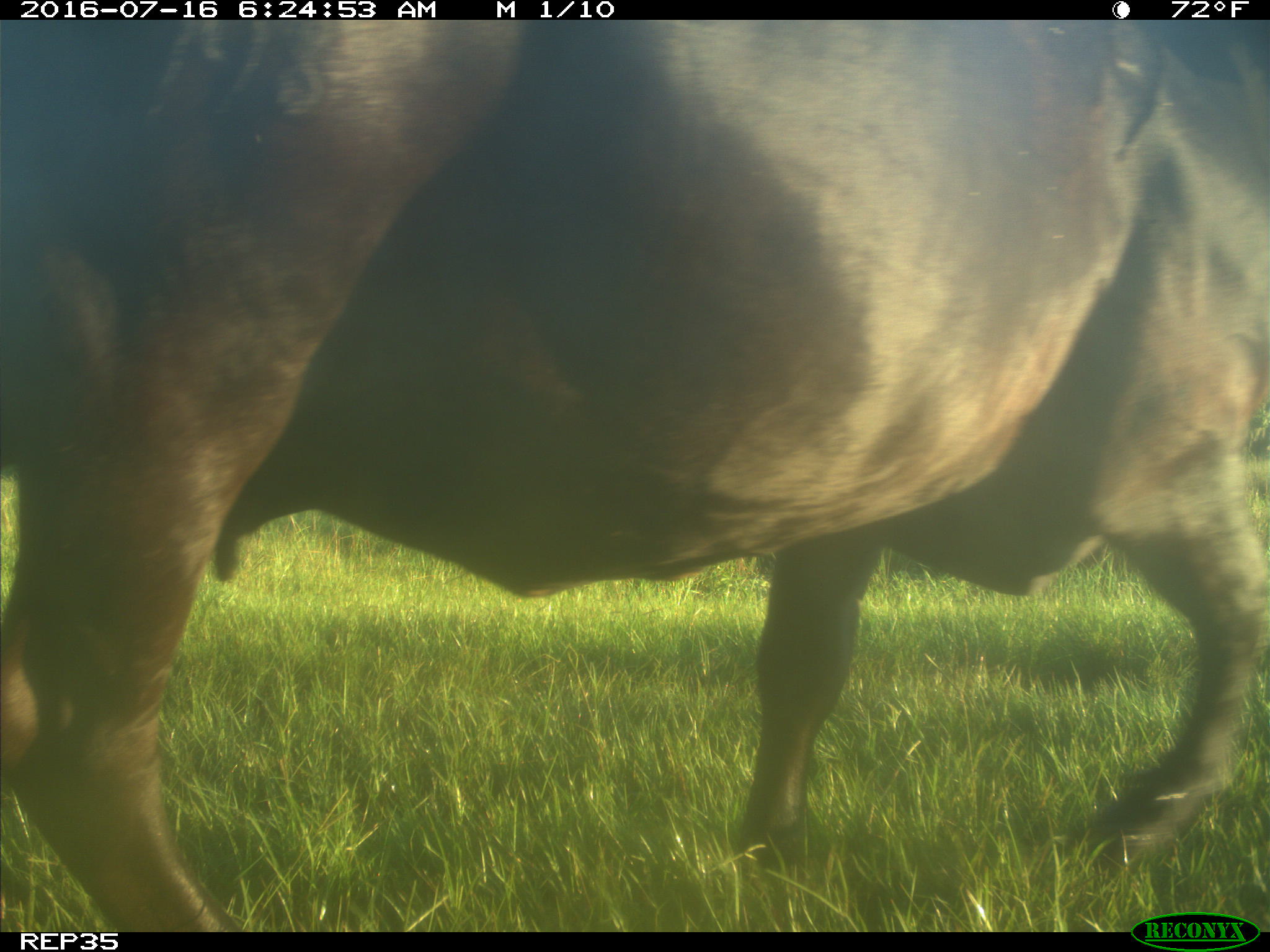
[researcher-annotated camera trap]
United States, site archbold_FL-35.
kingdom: Animalia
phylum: Chordata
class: Mammalia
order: Artiodactyla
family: Bovidae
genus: Bos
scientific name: Bos taurus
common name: domestic cow